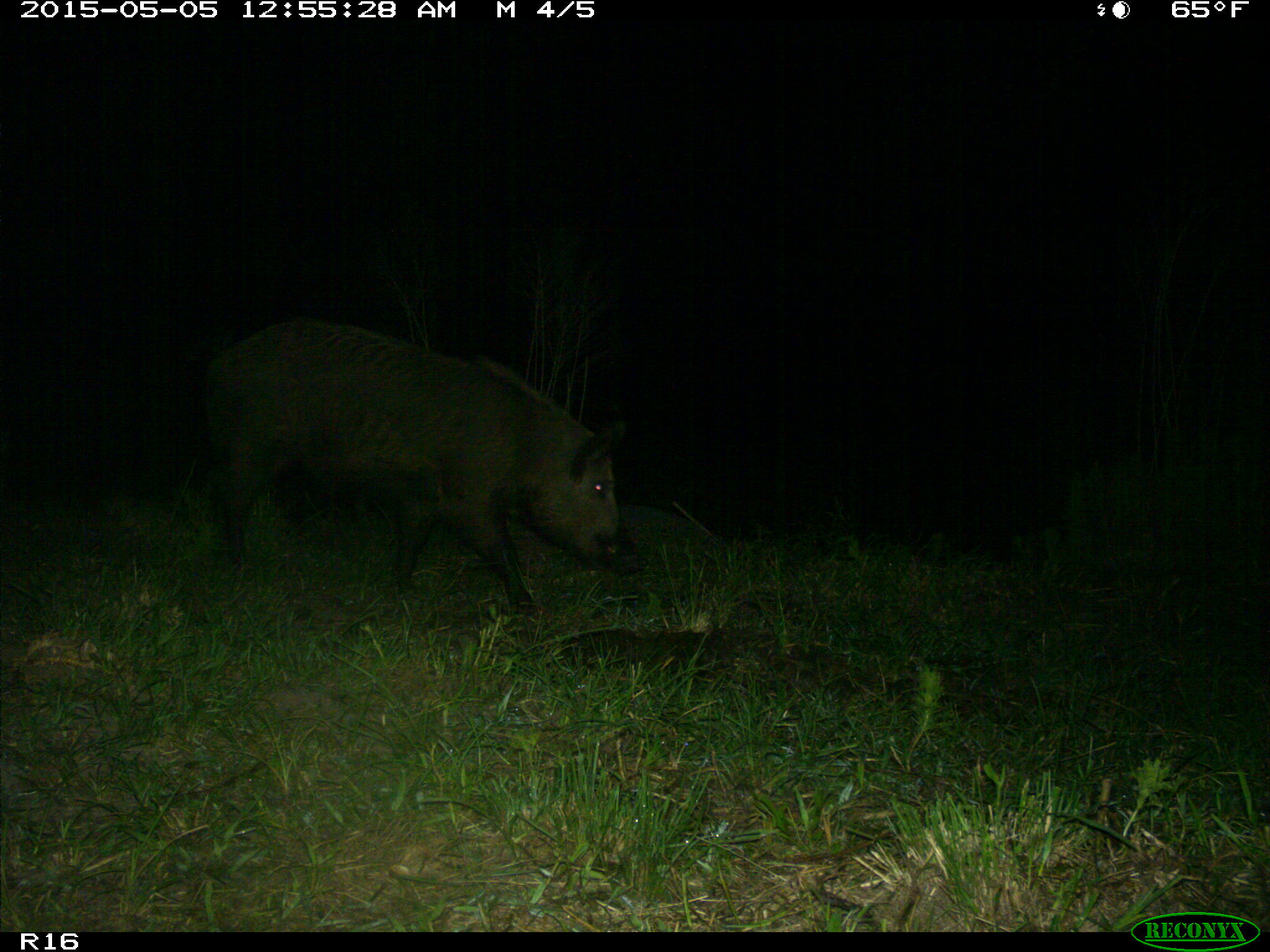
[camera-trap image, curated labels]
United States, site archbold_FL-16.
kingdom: Animalia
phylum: Chordata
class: Mammalia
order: Artiodactyla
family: Suidae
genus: Sus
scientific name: Sus scrofa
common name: wild boar